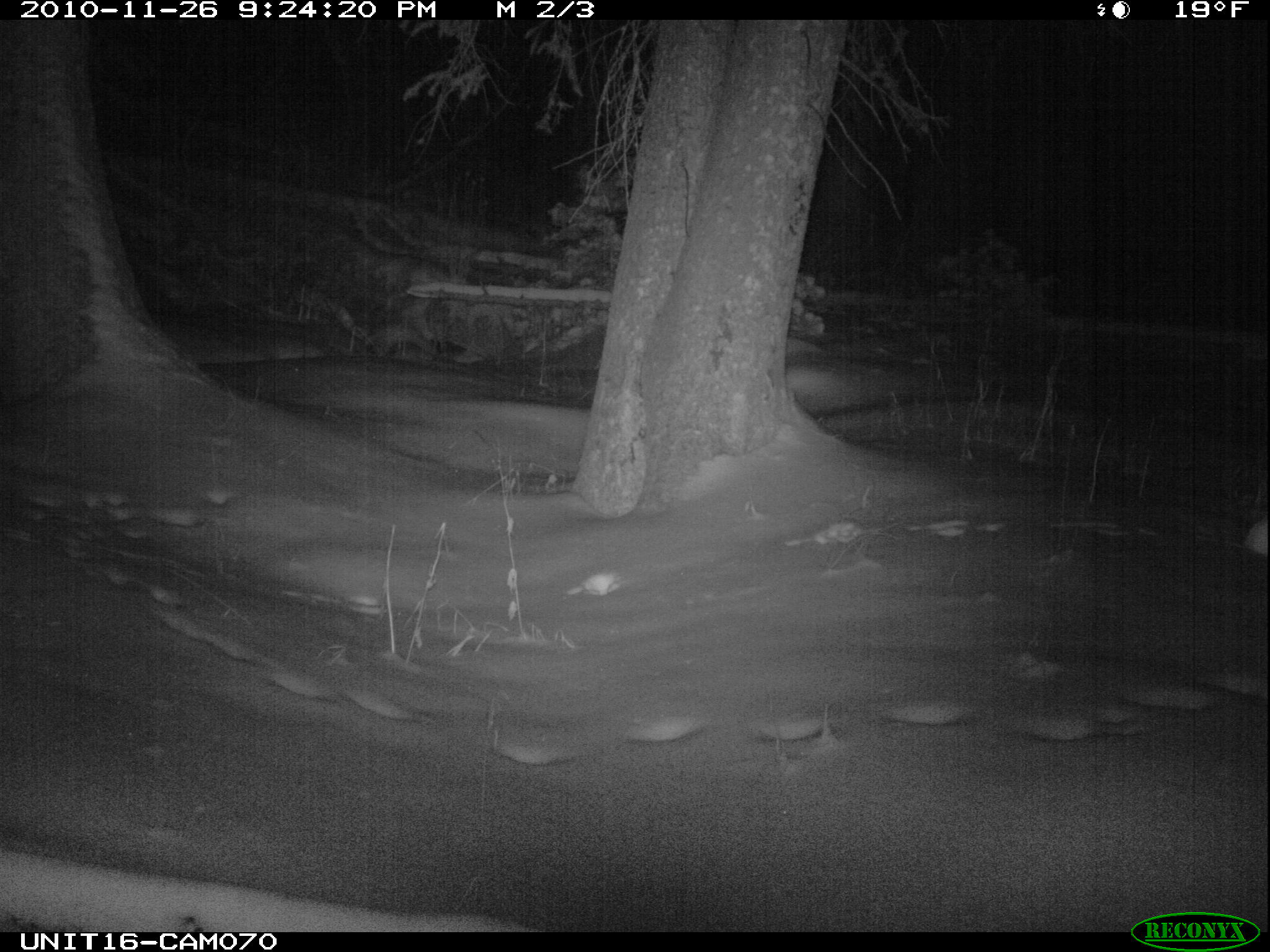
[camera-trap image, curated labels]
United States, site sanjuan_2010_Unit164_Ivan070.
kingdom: Animalia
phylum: Chordata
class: Mammalia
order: Lagomorpha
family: Leporidae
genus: Lepus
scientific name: Lepus americanus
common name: snowshoe hare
Lepus americanus (snowshoe hare).